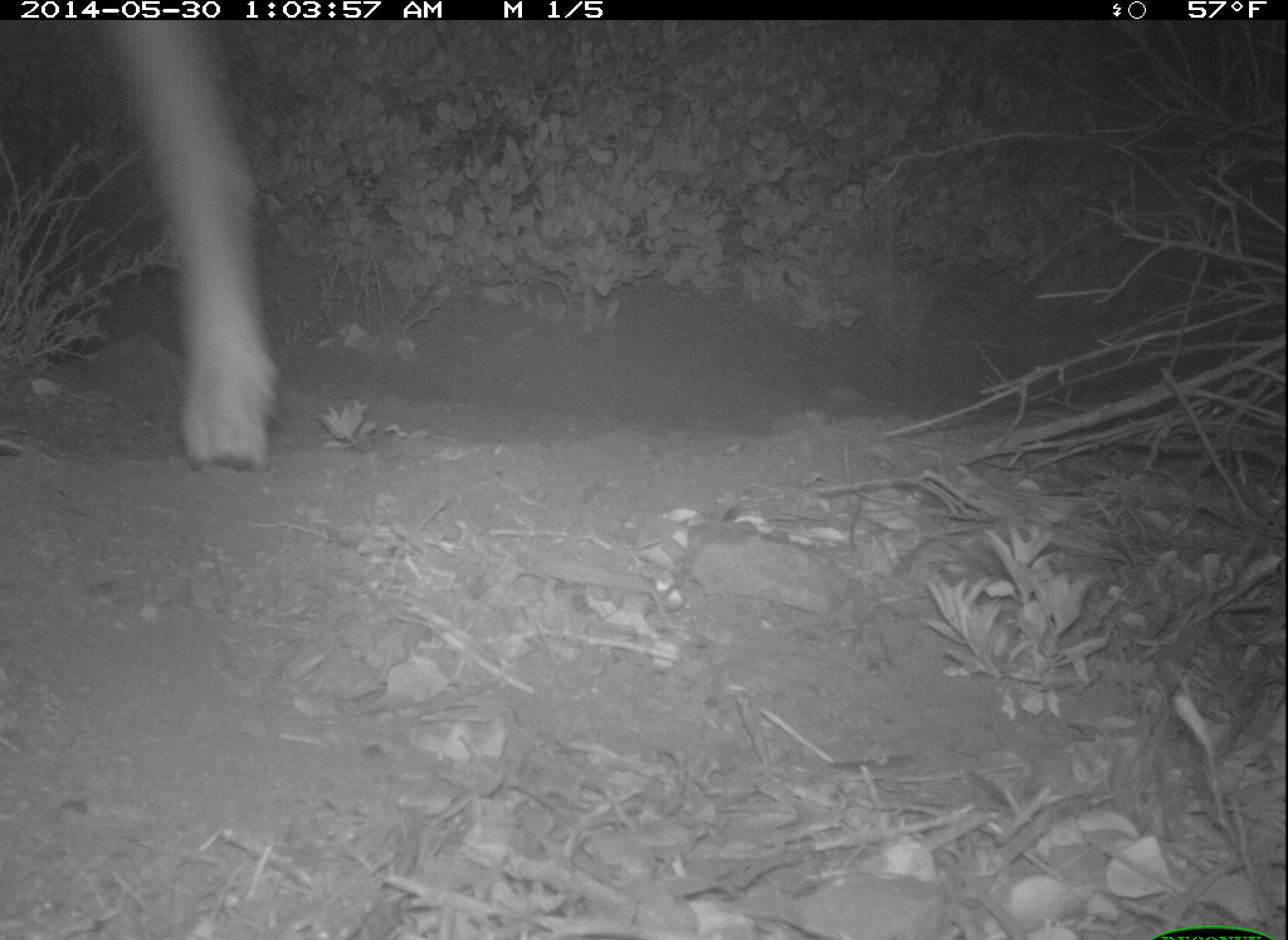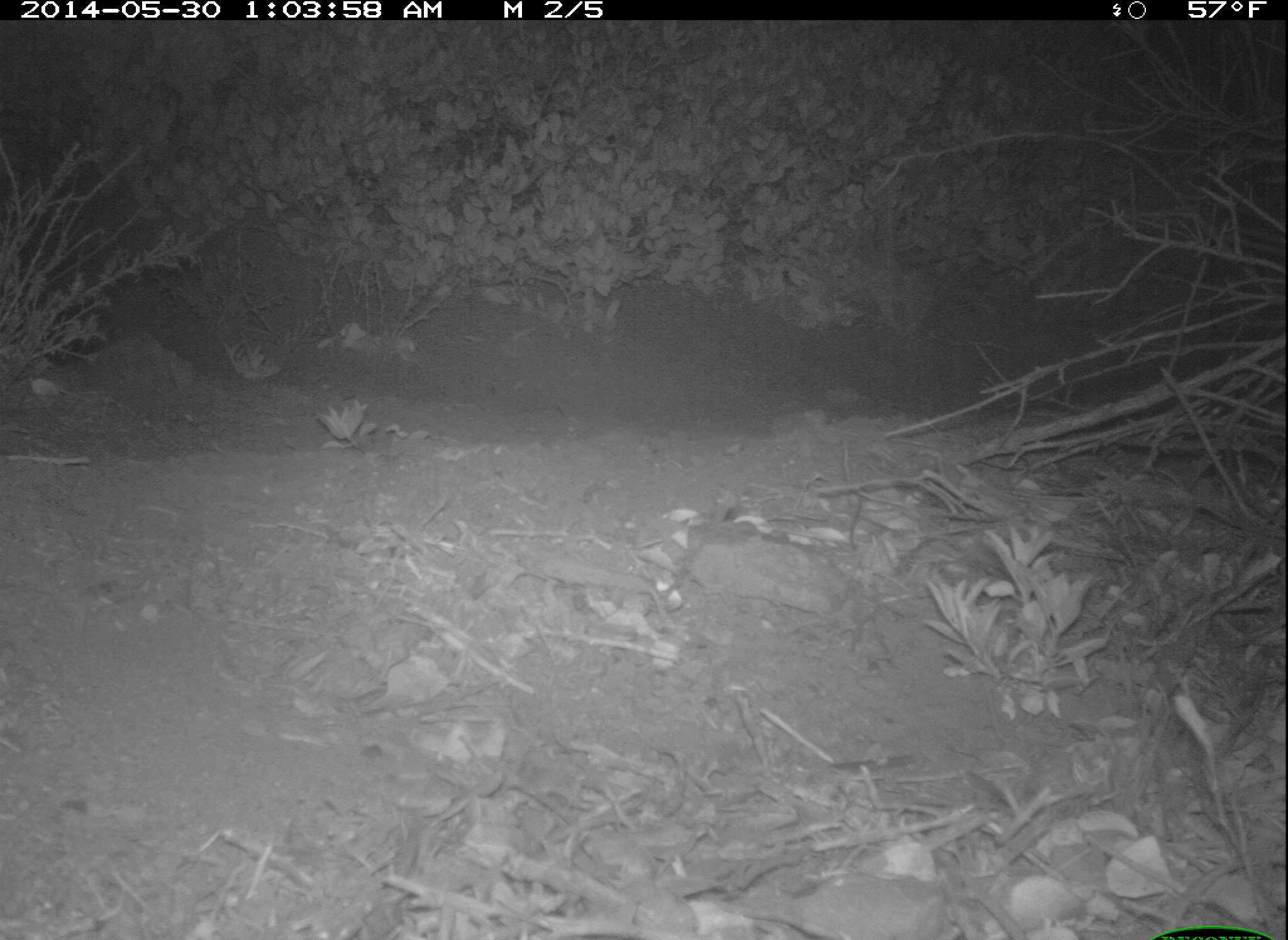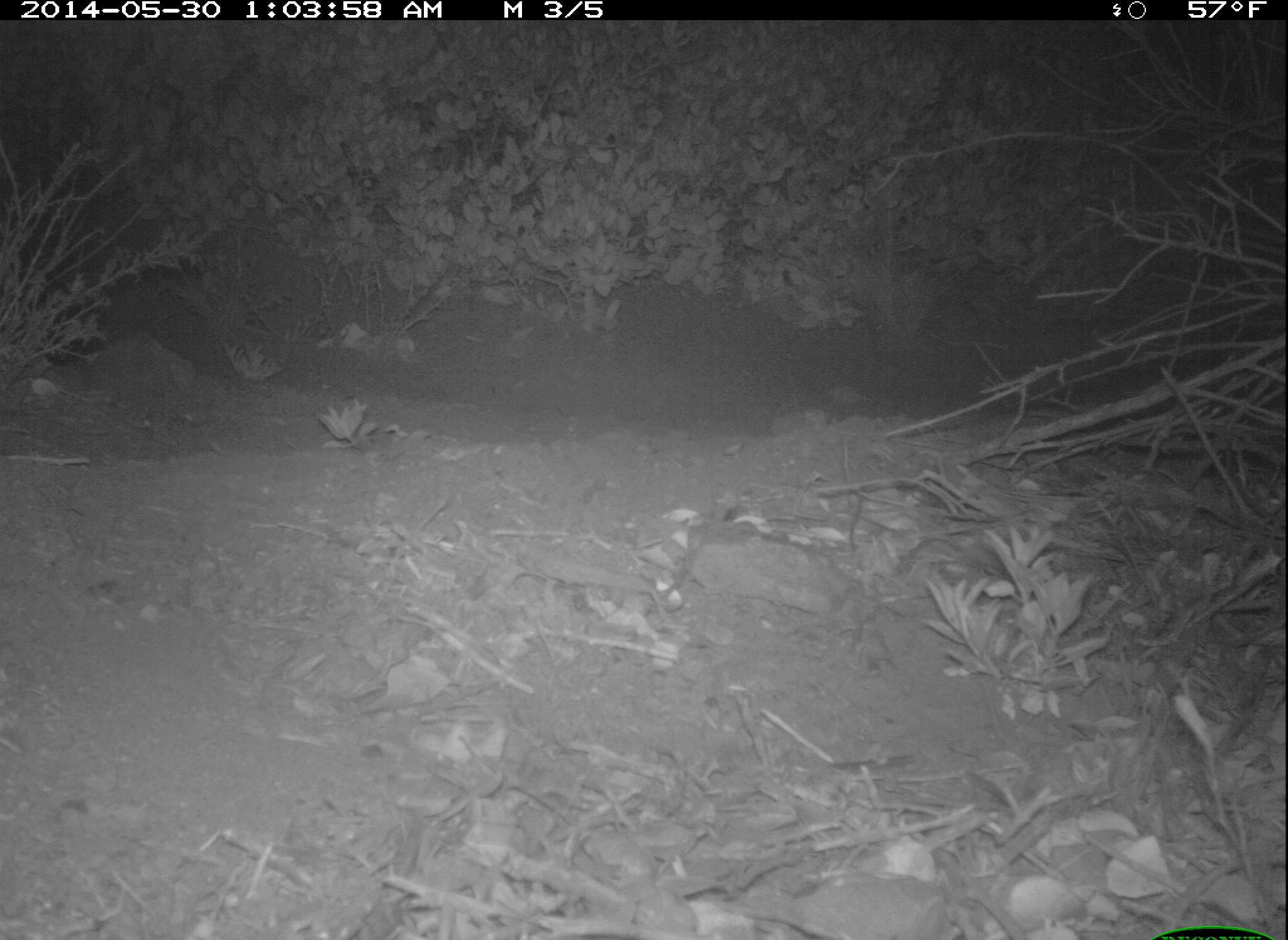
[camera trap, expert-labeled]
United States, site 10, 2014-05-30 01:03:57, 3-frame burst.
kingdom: Animalia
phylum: Chordata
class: Mammalia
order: Artiodactyla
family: Cervidae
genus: Odocoileus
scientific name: Odocoileus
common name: deer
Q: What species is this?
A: Deer (Odocoileus).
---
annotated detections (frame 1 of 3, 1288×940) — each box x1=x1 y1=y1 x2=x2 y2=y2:
deer: x1=97 y1=16 x2=283 y2=470